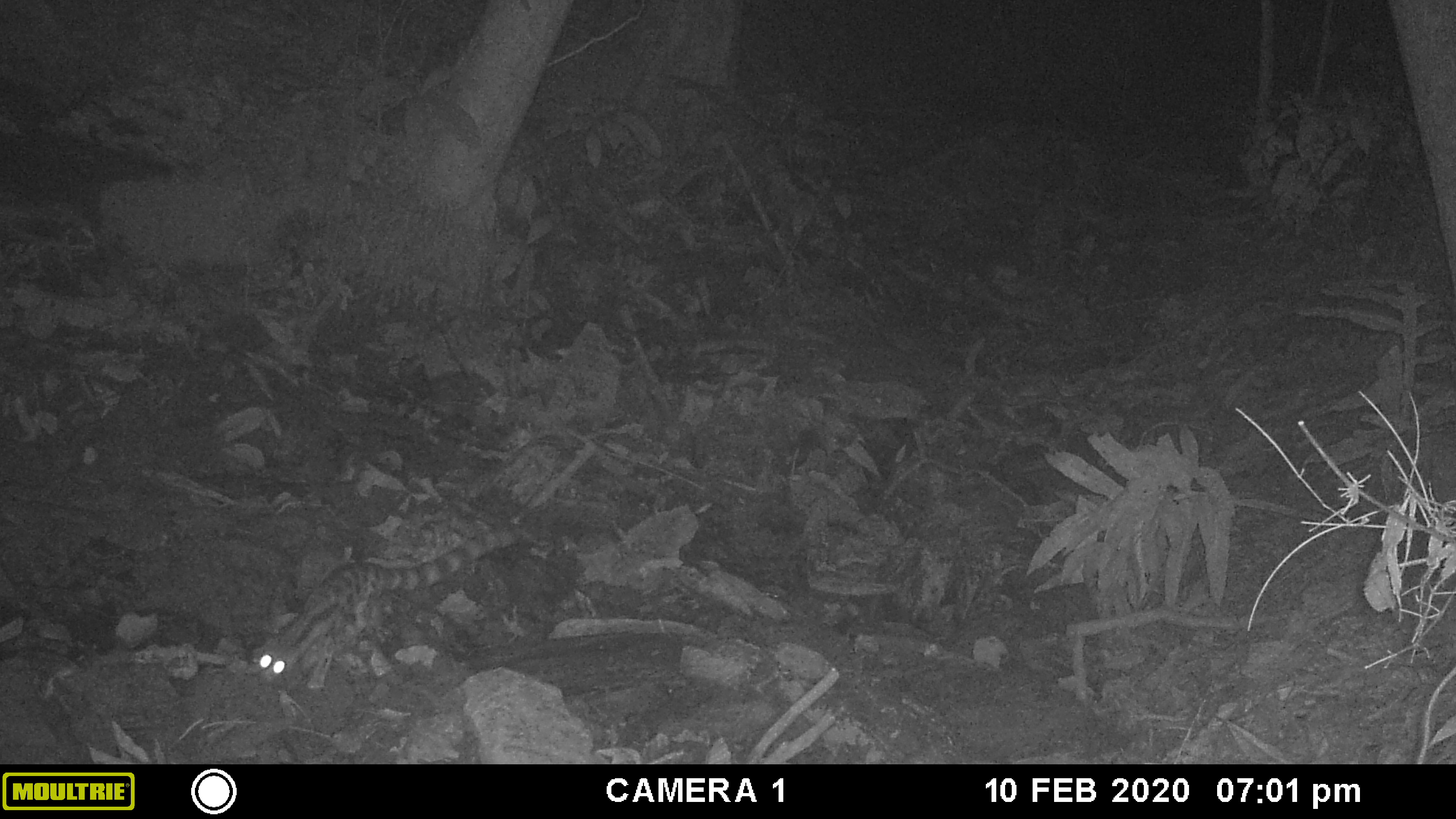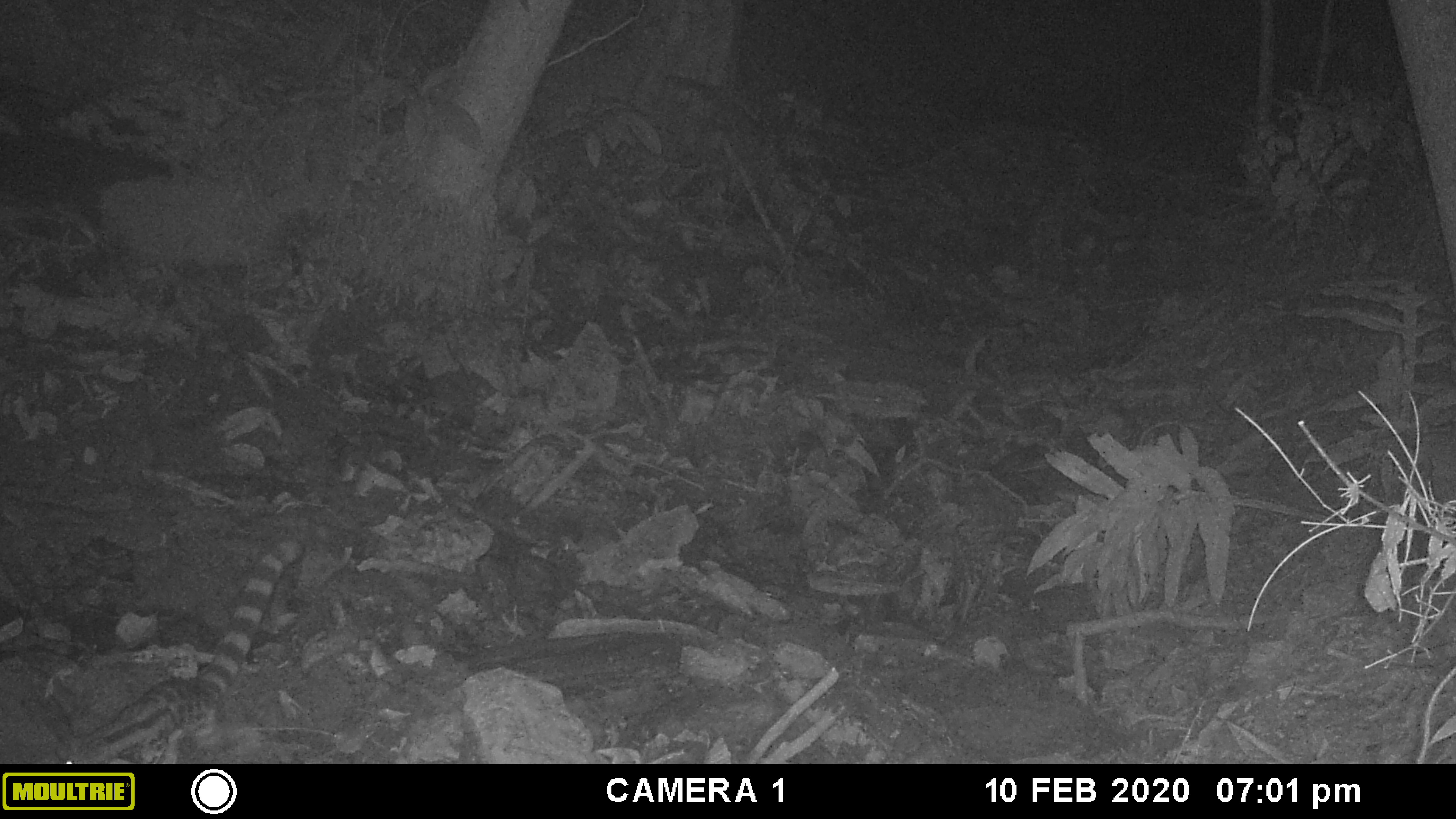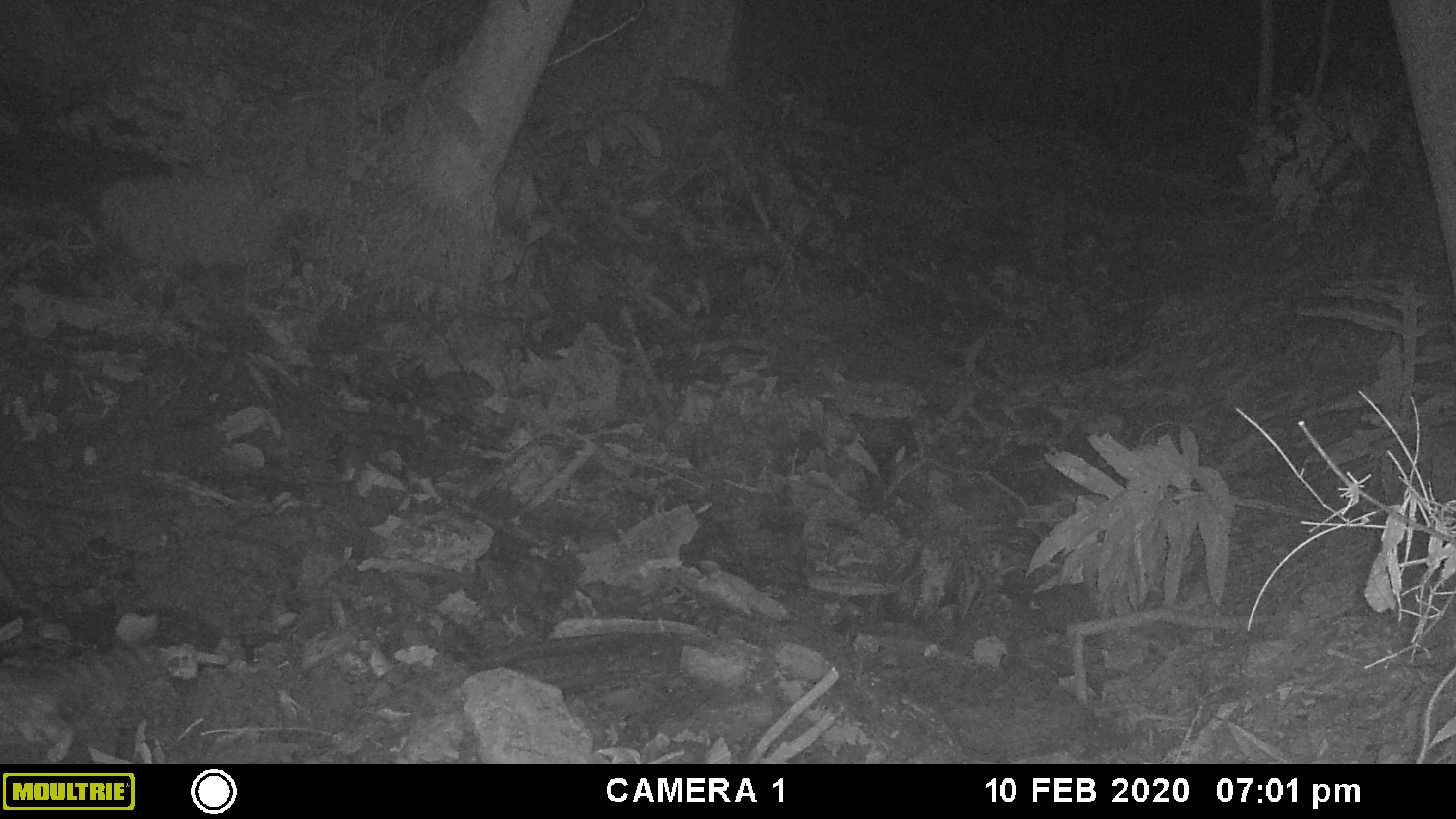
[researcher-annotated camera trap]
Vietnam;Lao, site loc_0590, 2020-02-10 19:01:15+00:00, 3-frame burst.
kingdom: Animalia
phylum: Chordata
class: Mammalia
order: Carnivora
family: Prionodontidae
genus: Prionodon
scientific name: Prionodon pardicolor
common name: spotted linsang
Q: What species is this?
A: Spotted linsang (Prionodon pardicolor).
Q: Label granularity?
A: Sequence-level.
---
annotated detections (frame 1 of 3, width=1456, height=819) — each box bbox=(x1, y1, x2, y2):
spotted linsang: bbox=(250, 527, 524, 691)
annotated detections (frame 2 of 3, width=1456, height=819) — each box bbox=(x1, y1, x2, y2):
spotted linsang: bbox=(63, 540, 303, 765)